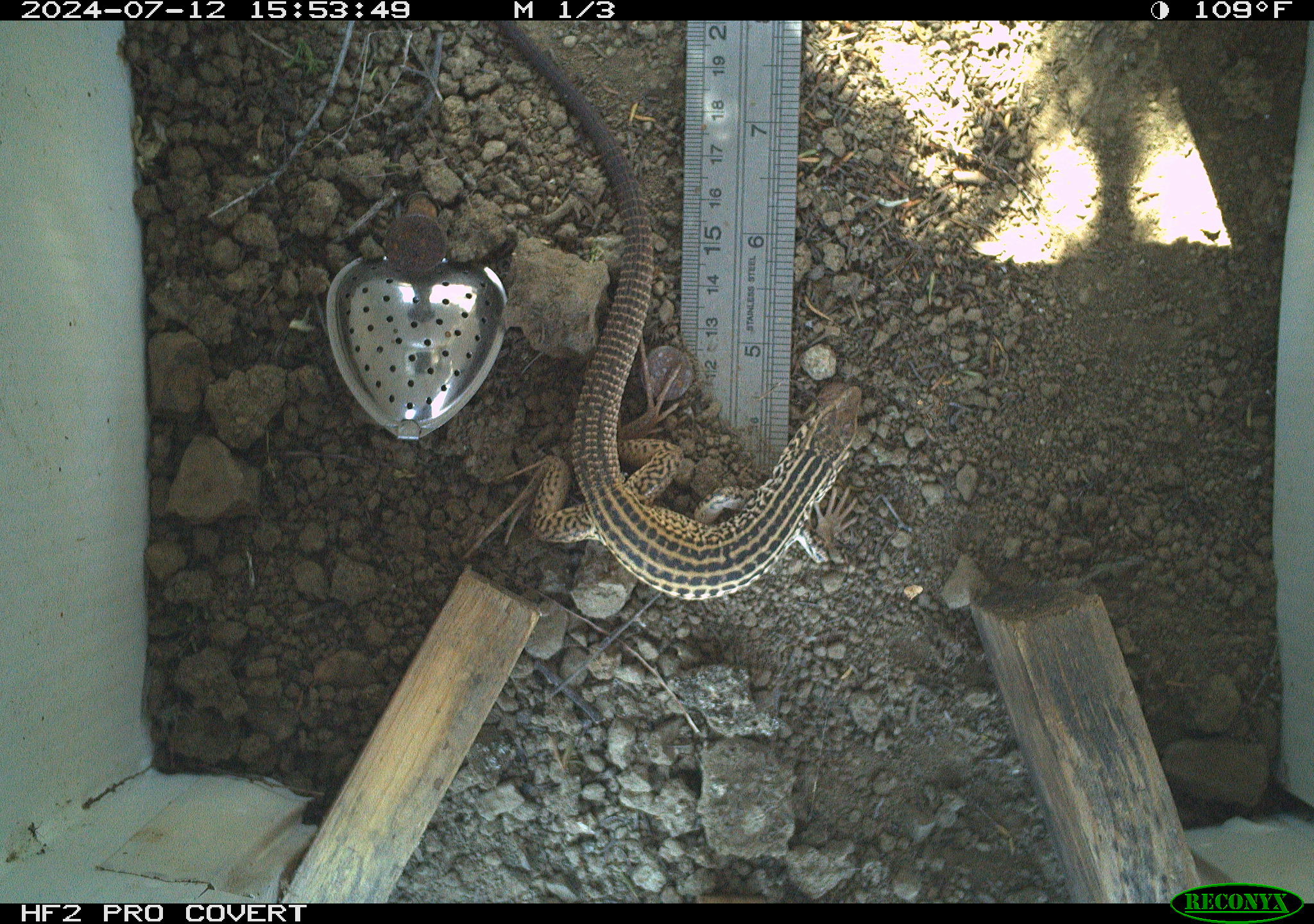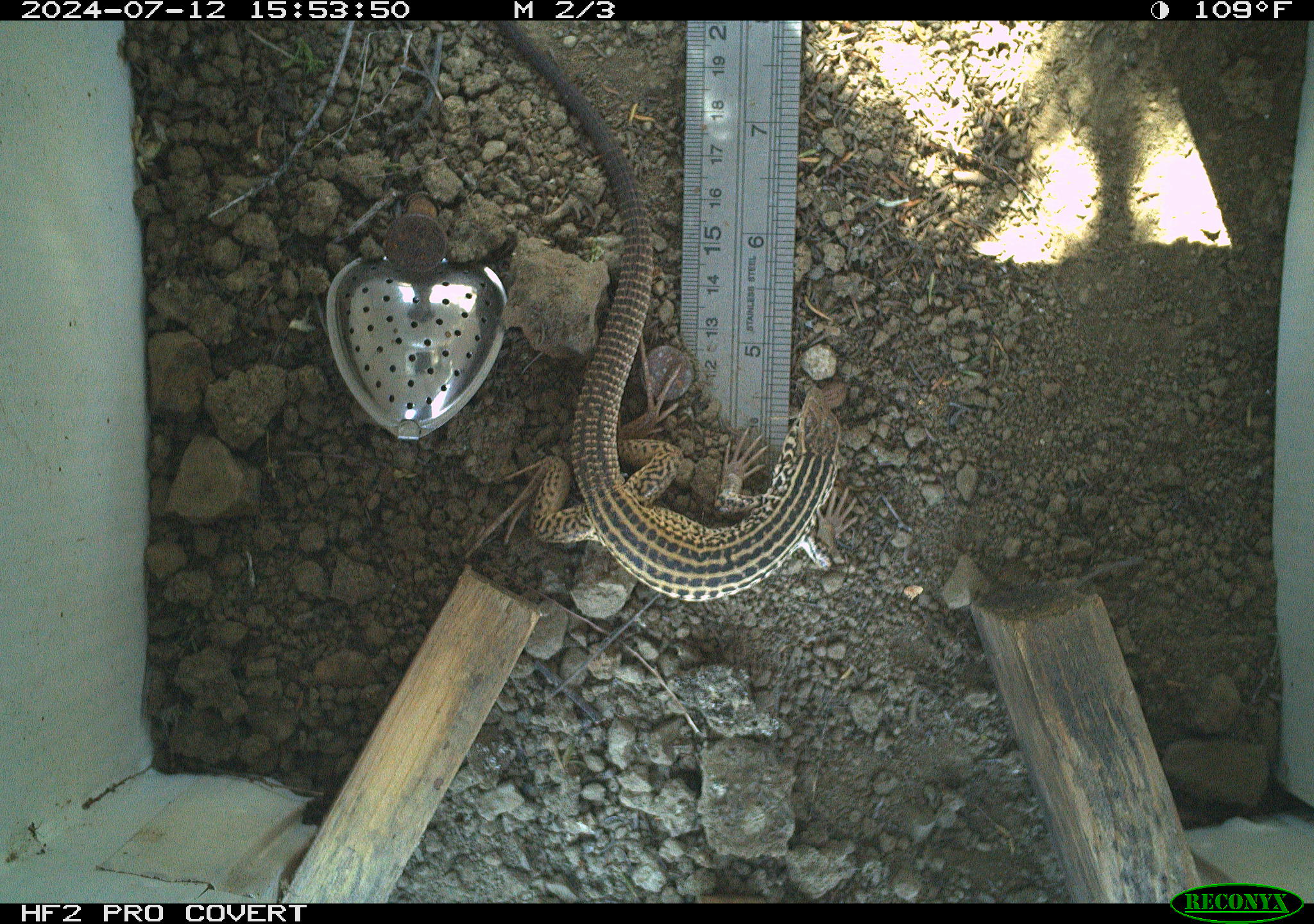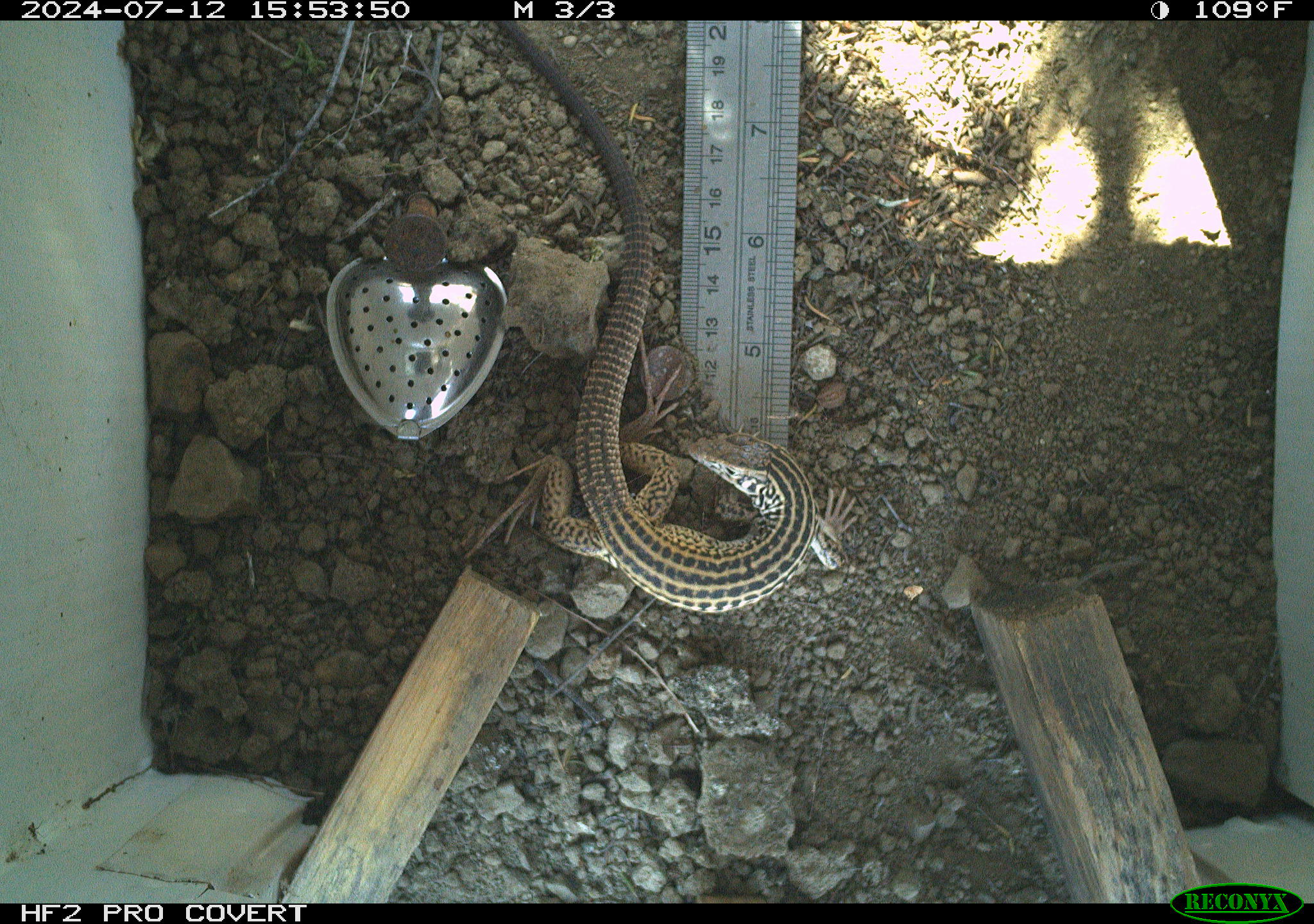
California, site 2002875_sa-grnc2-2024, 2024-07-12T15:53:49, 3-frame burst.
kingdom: Animalia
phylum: Chordata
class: Reptilia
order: Squamata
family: Teiidae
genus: Aspidoscelis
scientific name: Aspidoscelis tigris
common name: western whiptail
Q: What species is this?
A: Western whiptail (Aspidoscelis tigris).